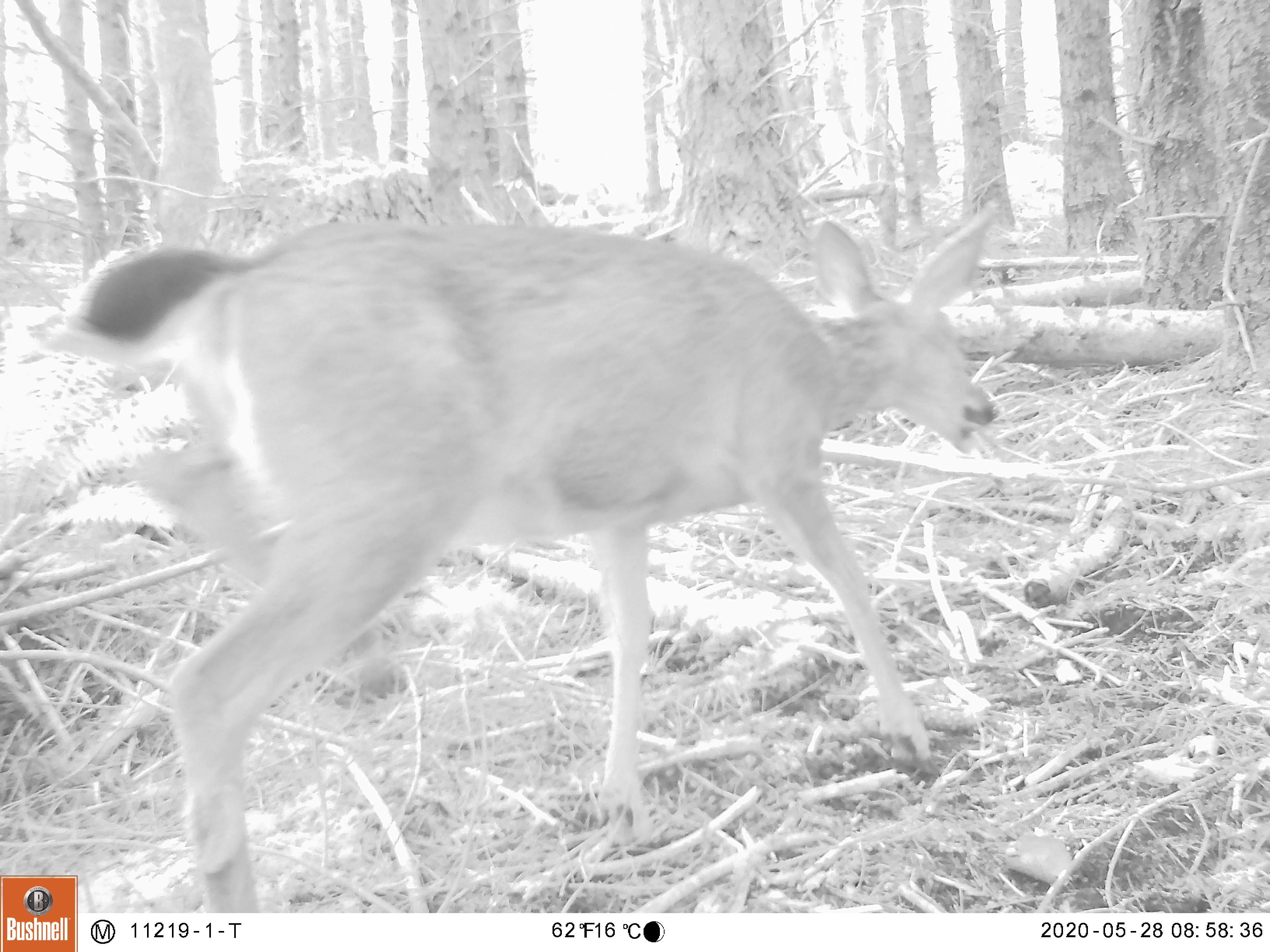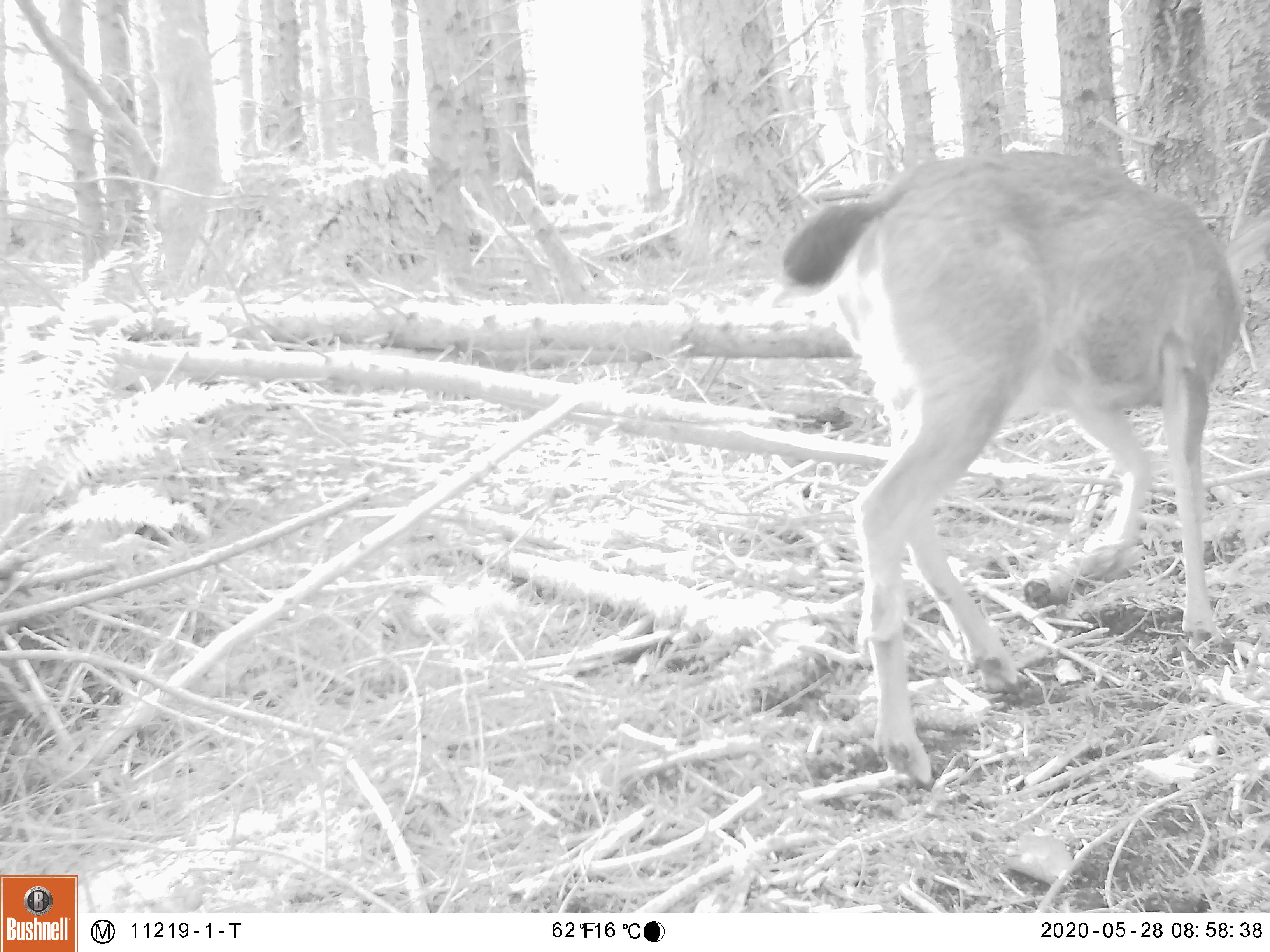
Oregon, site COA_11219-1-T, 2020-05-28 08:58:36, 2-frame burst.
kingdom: Animalia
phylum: Chordata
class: Mammalia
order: Artiodactyla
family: Cervidae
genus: Odocoileus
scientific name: Odocoileus hemionus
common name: black-tailed deer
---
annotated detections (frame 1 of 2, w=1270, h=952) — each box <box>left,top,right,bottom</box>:
black-tailed deer: <box>84,184,1010,902</box>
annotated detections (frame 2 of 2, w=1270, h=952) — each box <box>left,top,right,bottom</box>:
black-tailed deer: <box>771,141,1237,791</box>